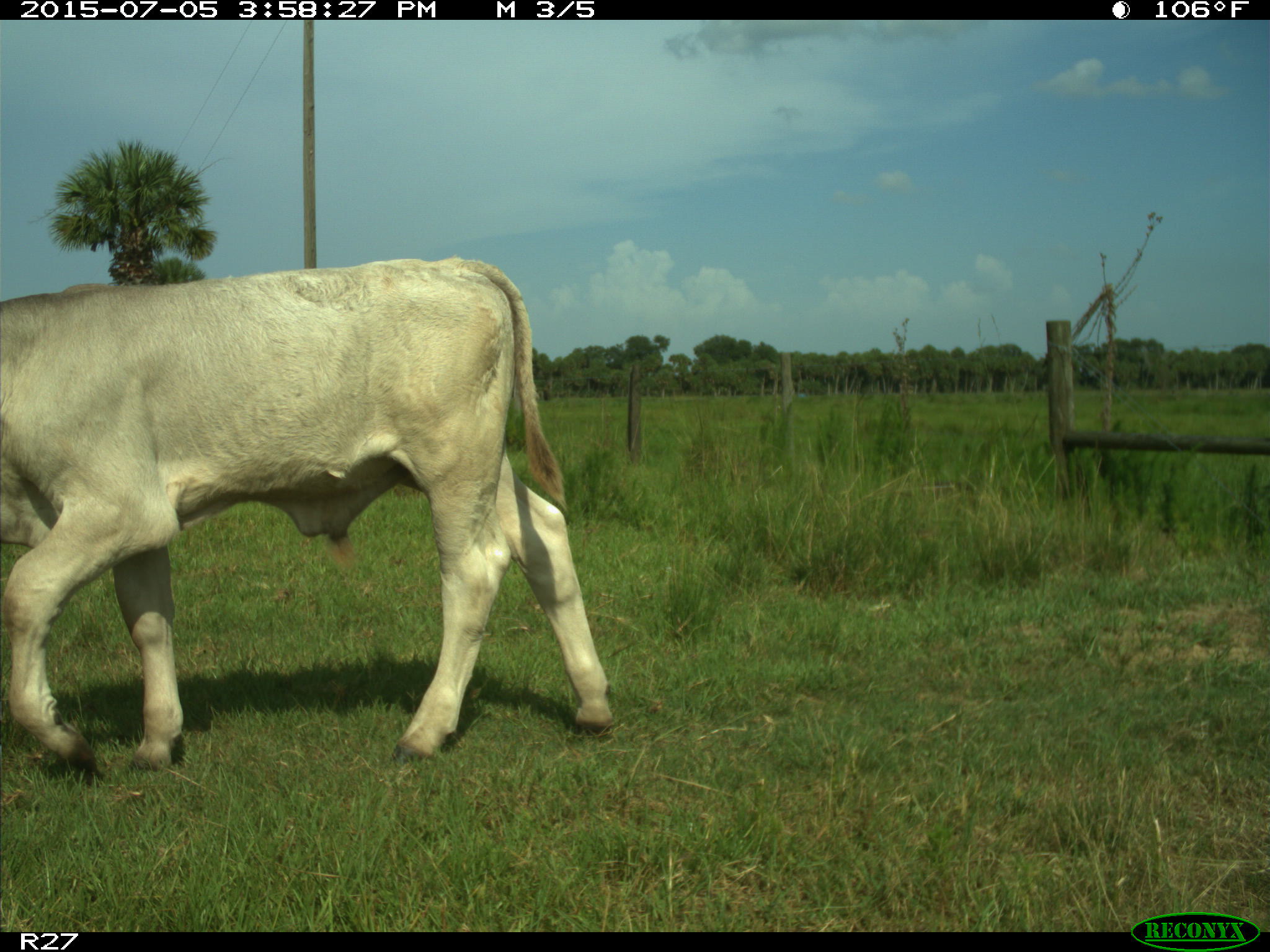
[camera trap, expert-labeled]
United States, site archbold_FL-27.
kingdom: Animalia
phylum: Chordata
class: Mammalia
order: Artiodactyla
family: Bovidae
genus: Bos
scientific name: Bos taurus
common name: domestic cow